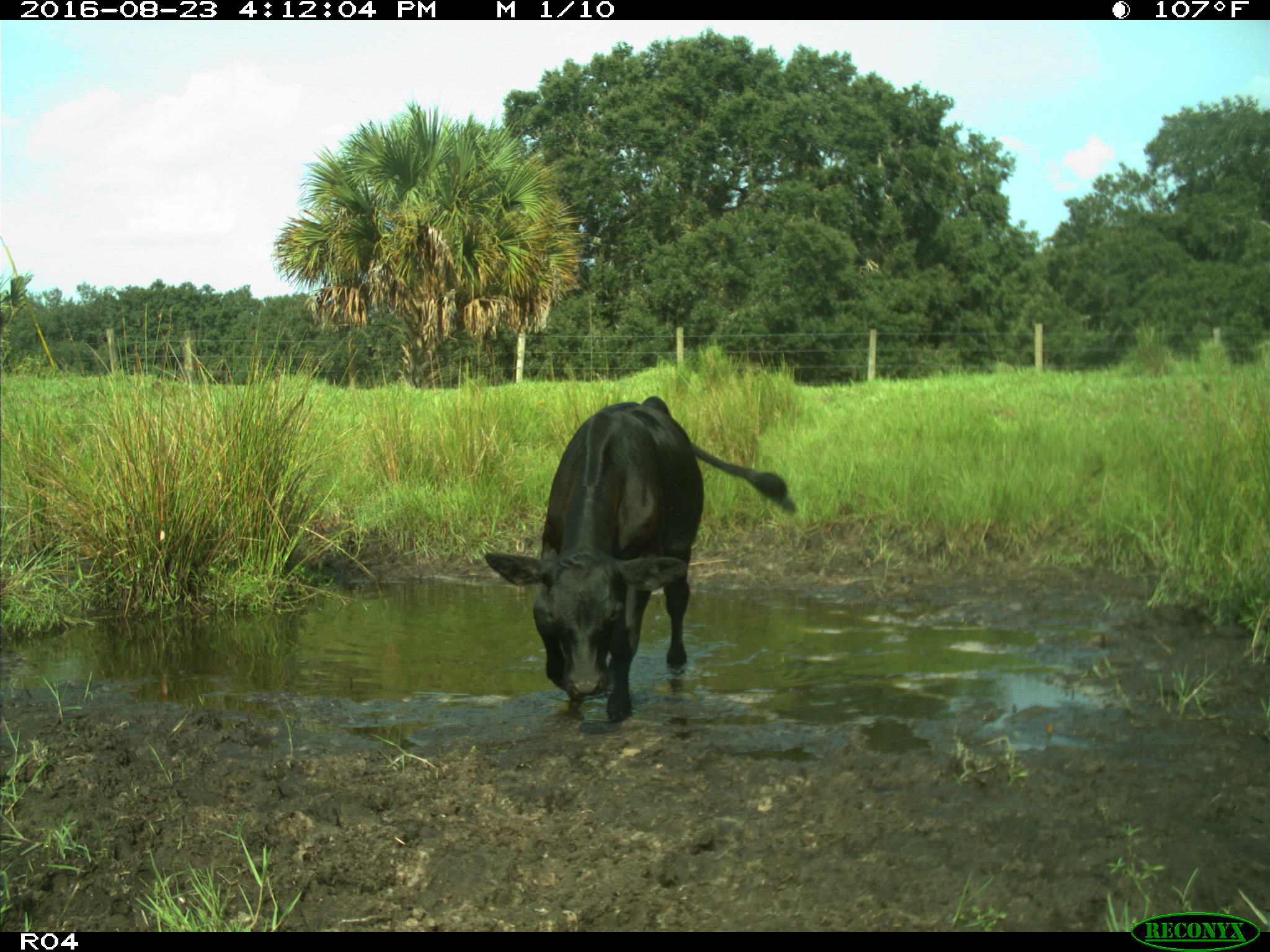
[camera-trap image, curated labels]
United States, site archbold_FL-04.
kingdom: Animalia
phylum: Chordata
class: Mammalia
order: Artiodactyla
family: Bovidae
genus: Bos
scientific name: Bos taurus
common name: domestic cow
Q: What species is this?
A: Bos taurus (domestic cow).